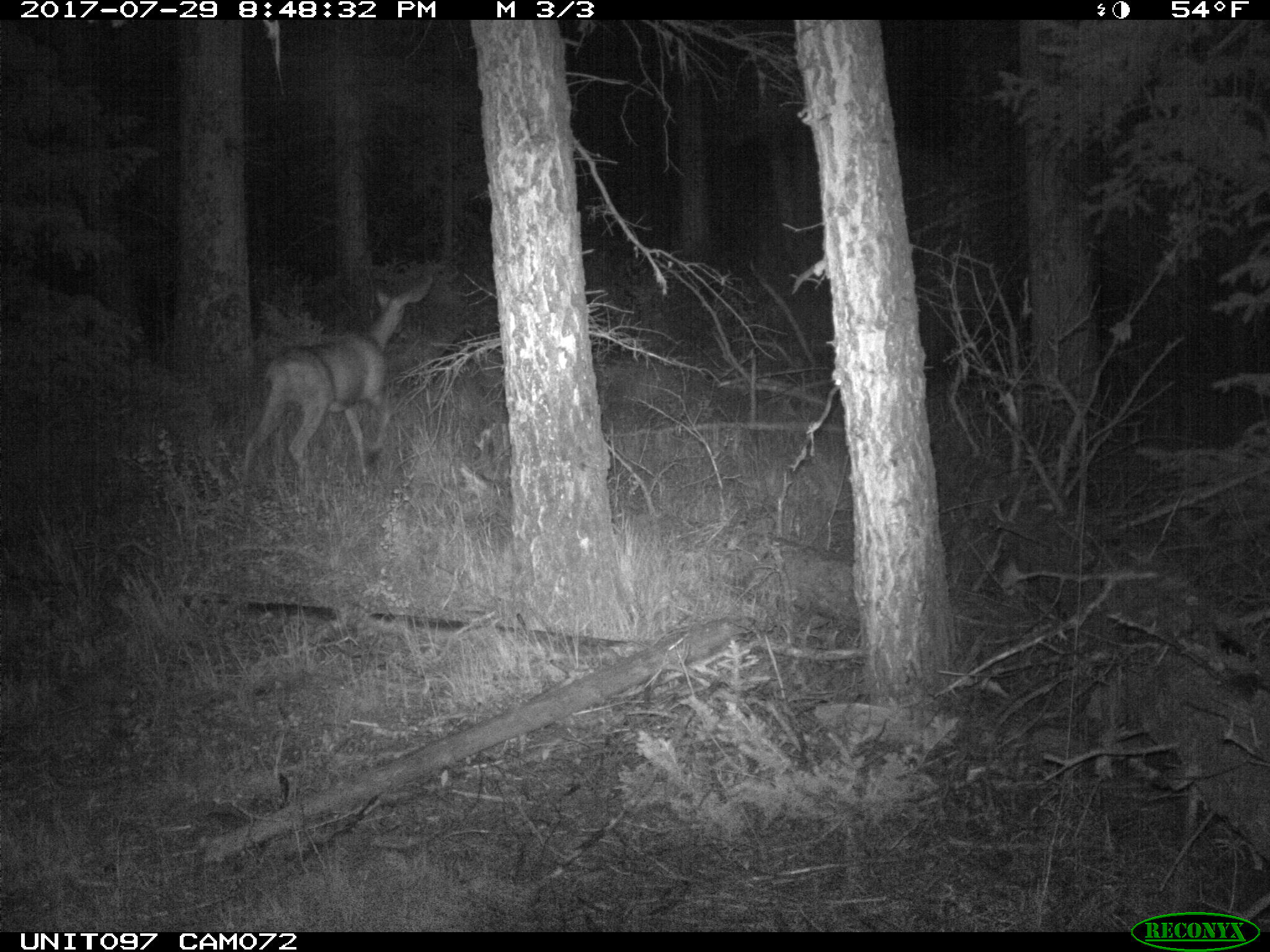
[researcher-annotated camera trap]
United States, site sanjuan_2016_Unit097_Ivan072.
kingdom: Animalia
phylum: Chordata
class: Mammalia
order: Artiodactyla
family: Cervidae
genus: Odocoileus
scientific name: Odocoileus hemionus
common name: mule deer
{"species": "Odocoileus hemionus (mule deer)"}